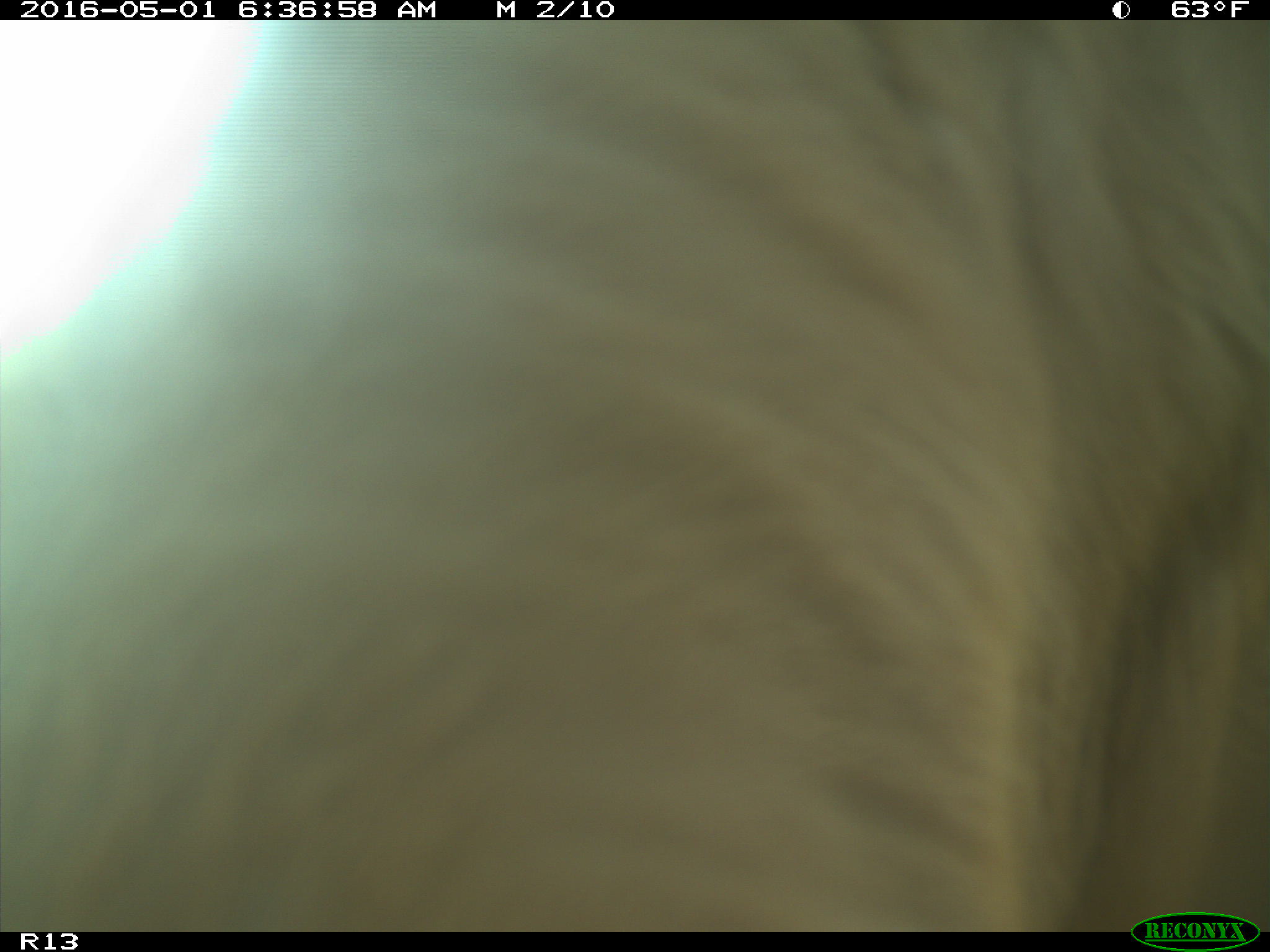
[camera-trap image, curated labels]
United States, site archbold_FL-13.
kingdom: Animalia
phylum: Chordata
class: Mammalia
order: Artiodactyla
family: Bovidae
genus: Bos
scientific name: Bos taurus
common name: domestic cow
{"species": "Bos taurus (domestic cow)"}